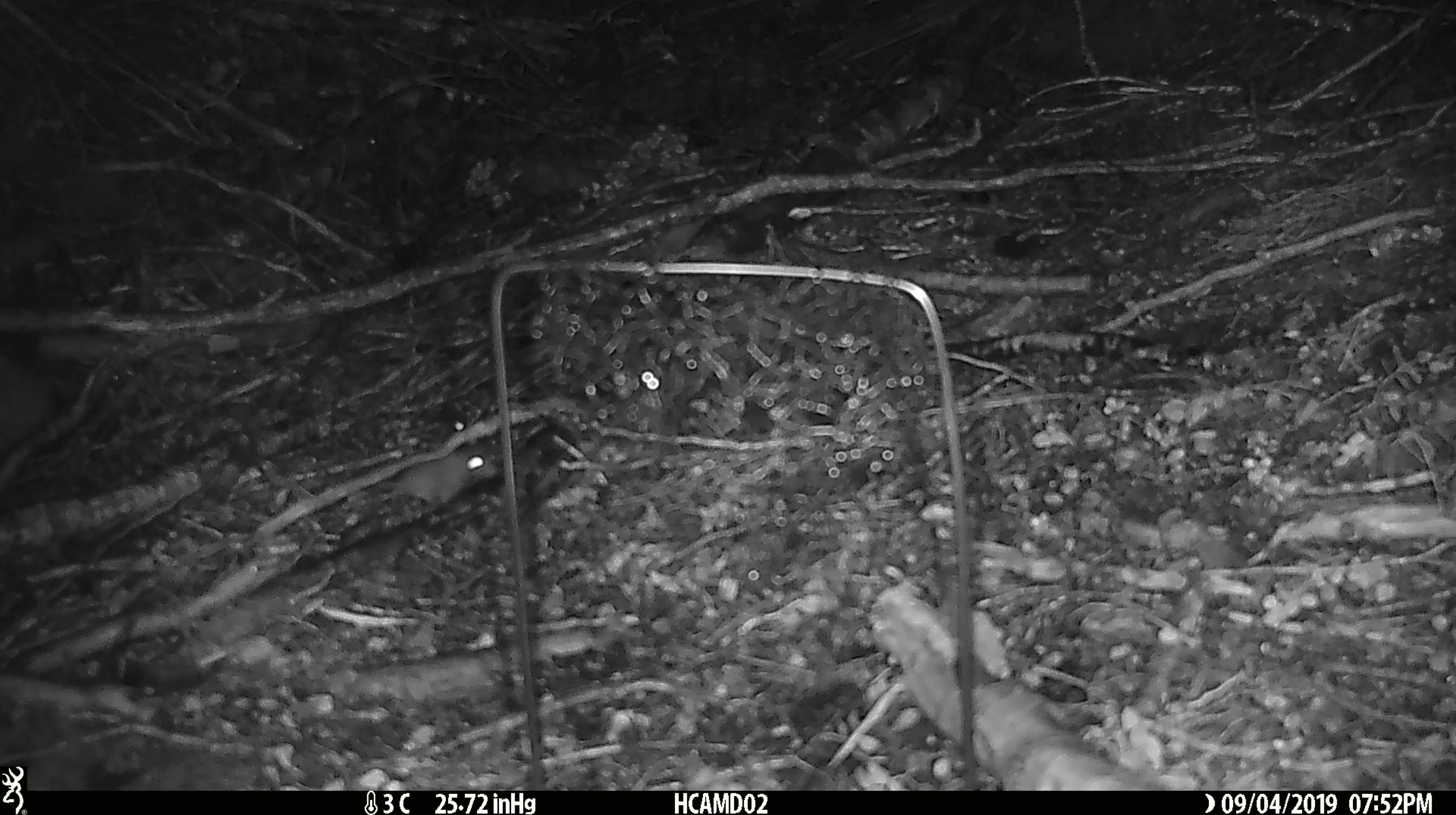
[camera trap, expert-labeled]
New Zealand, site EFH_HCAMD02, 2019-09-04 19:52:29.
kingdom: Animalia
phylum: Chordata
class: Mammalia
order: Rodentia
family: Muridae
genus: Mus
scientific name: Mus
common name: mouse